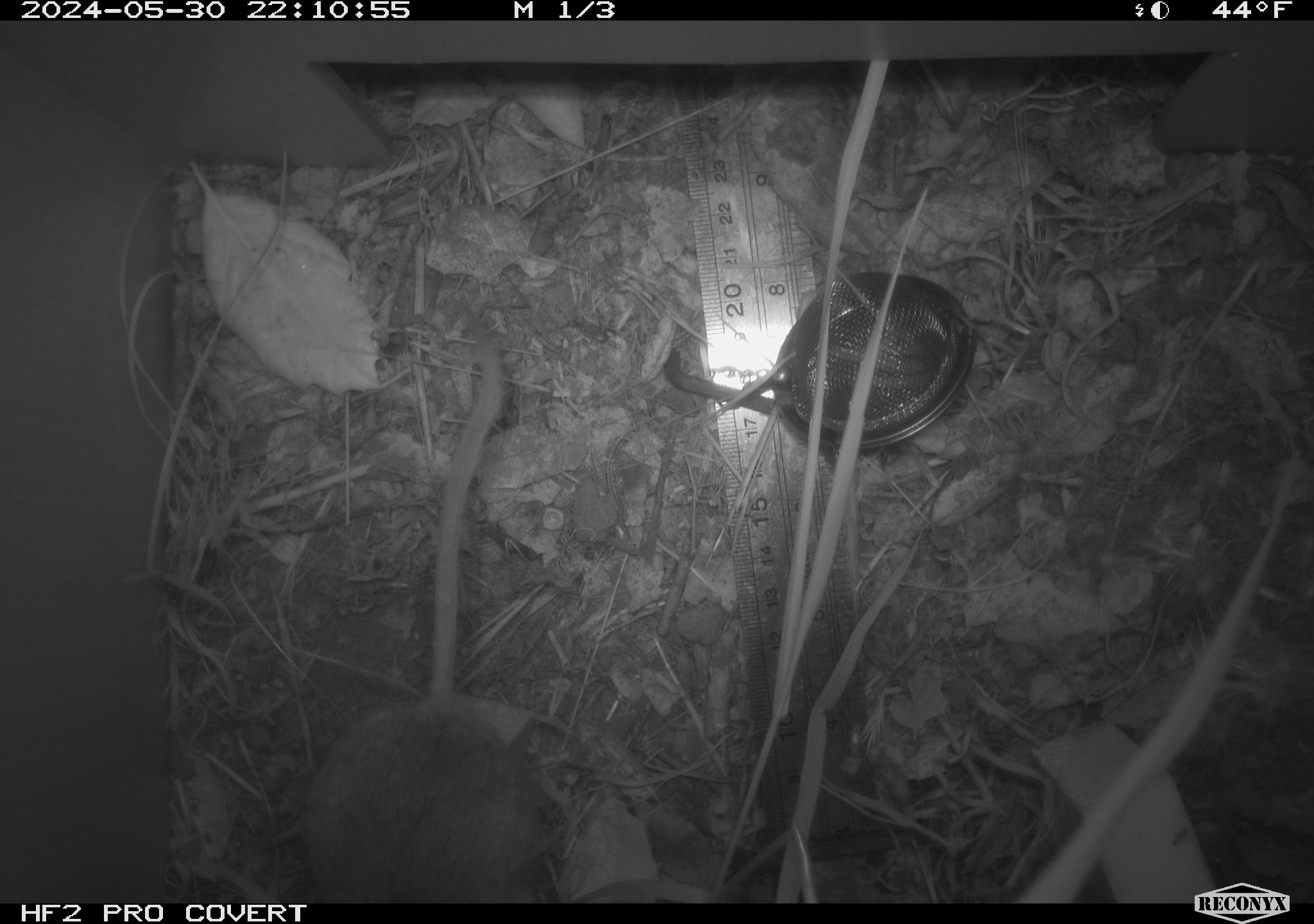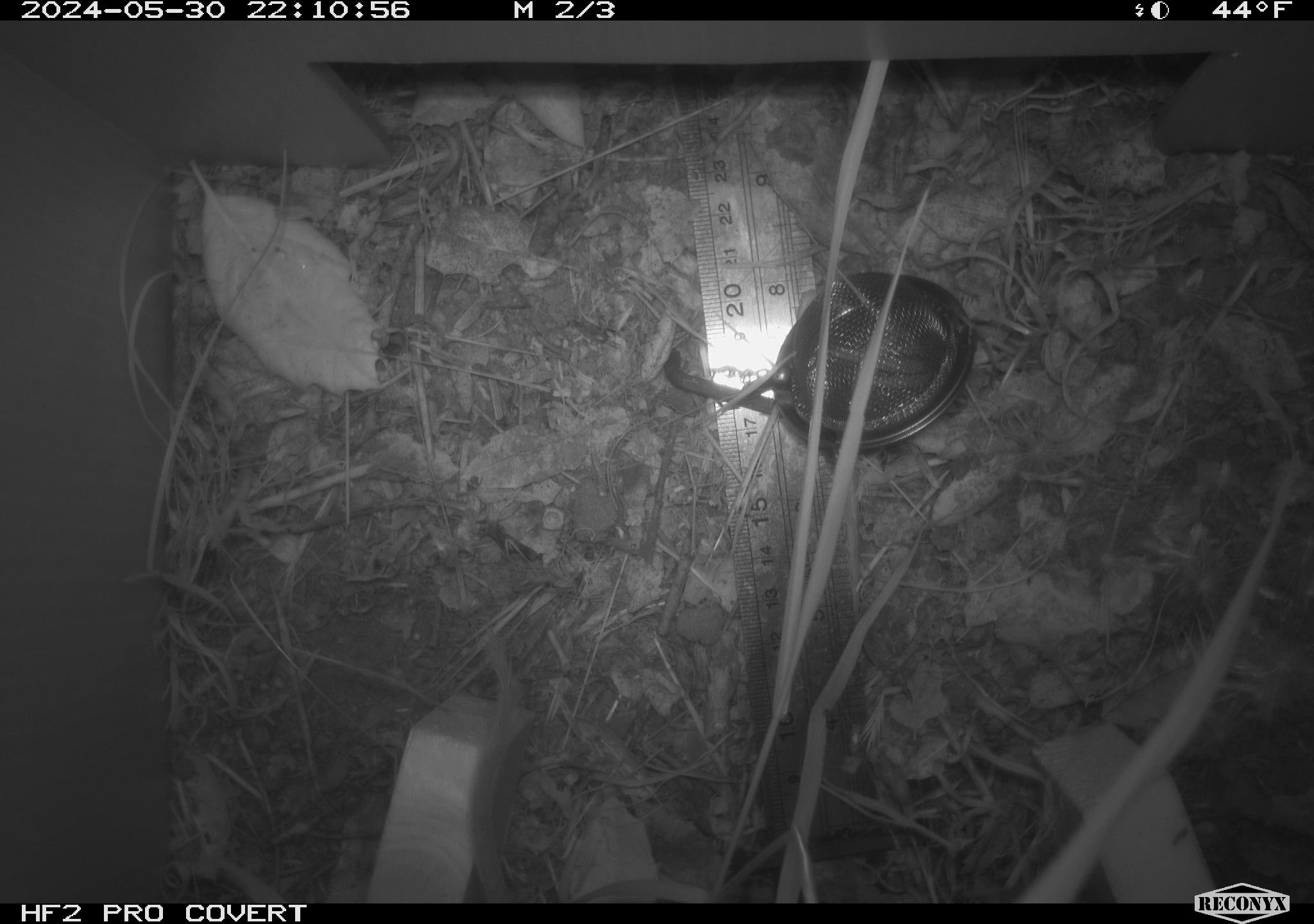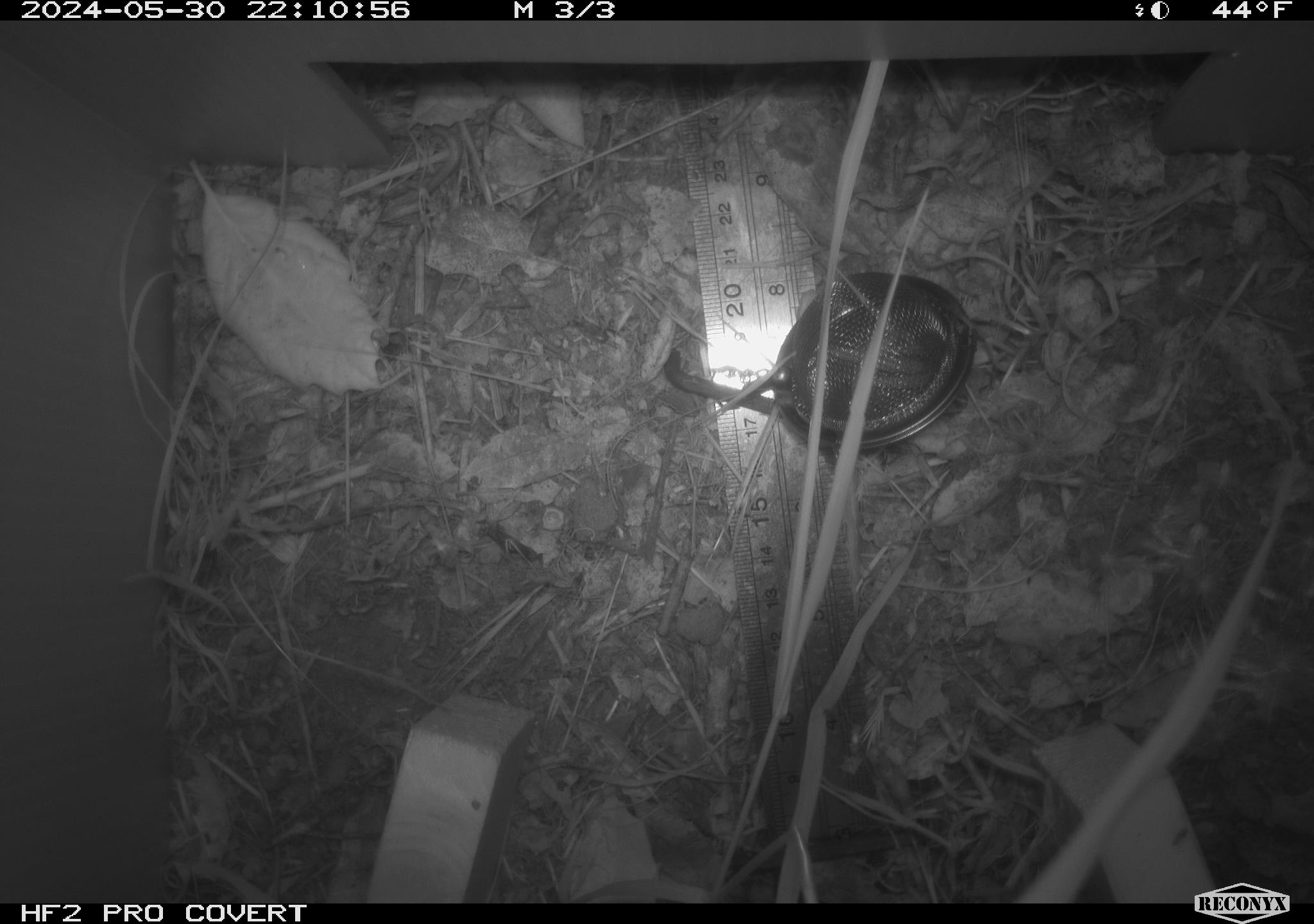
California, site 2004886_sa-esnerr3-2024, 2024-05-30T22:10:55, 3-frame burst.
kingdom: Animalia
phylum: Chordata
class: Mammalia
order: Rodentia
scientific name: Rodentia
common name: rodent